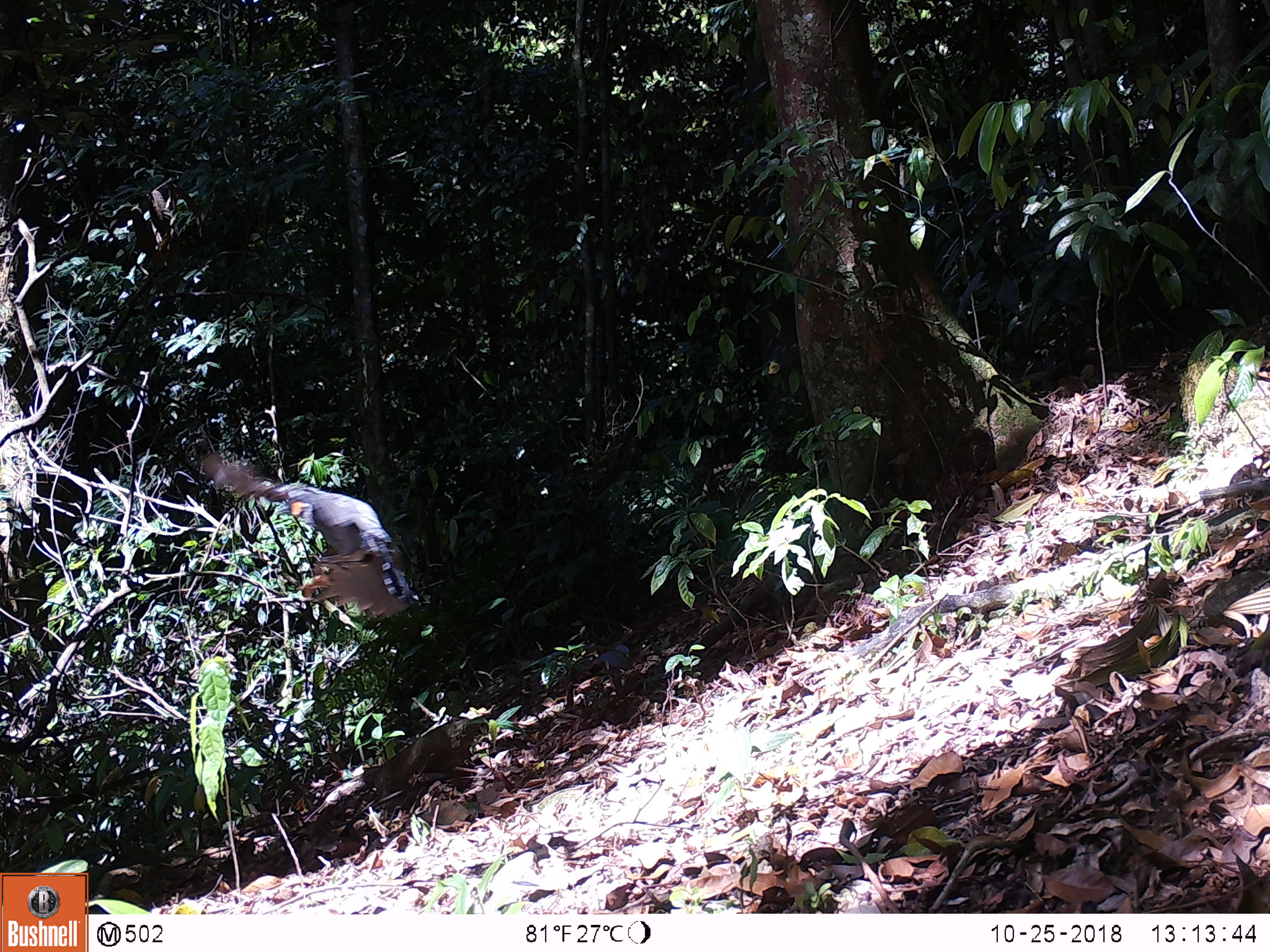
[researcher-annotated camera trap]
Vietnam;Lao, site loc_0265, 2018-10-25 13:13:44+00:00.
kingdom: Animalia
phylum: Chordata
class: Aves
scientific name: Aves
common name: bird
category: unidentified bird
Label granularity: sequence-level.